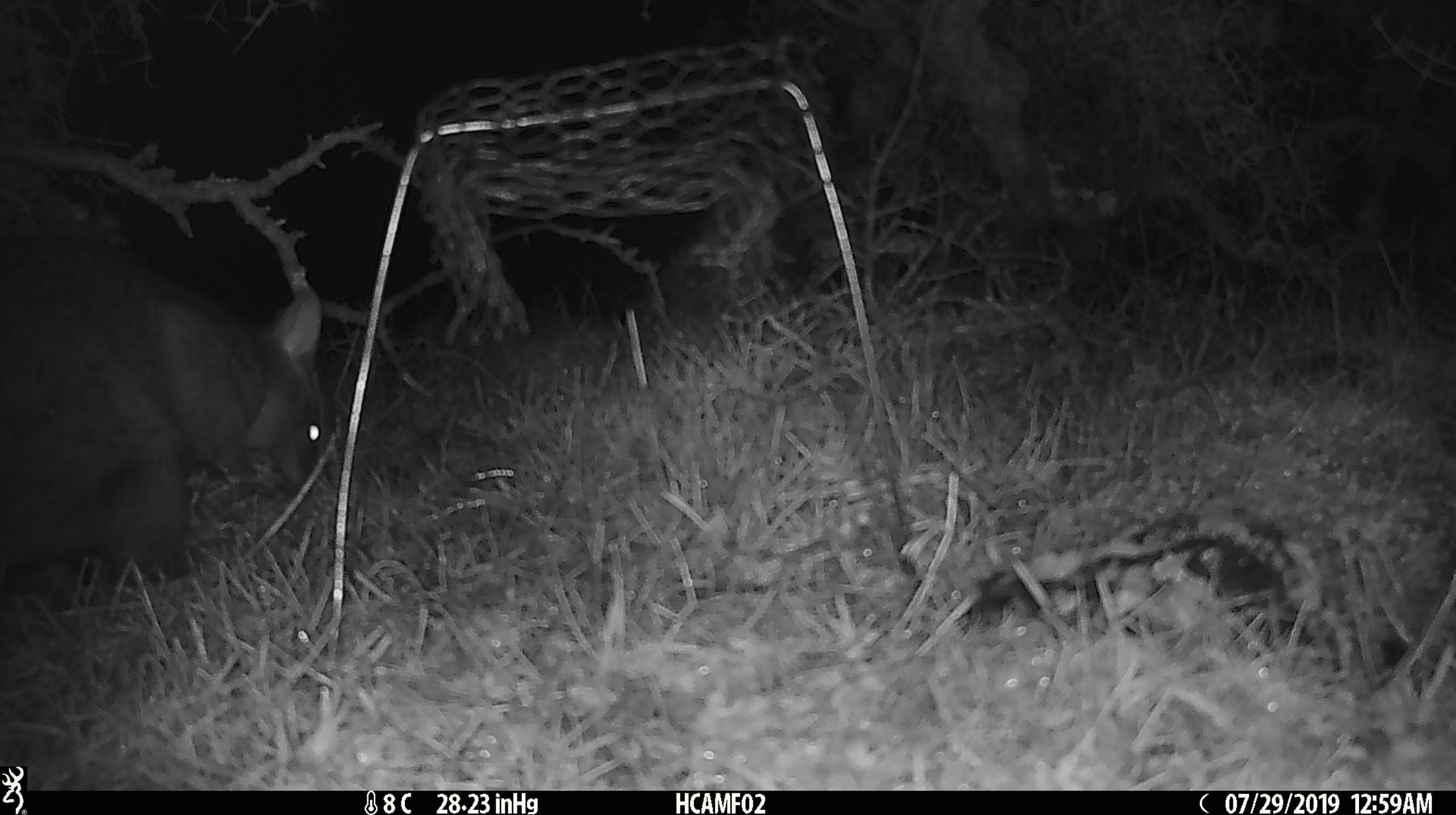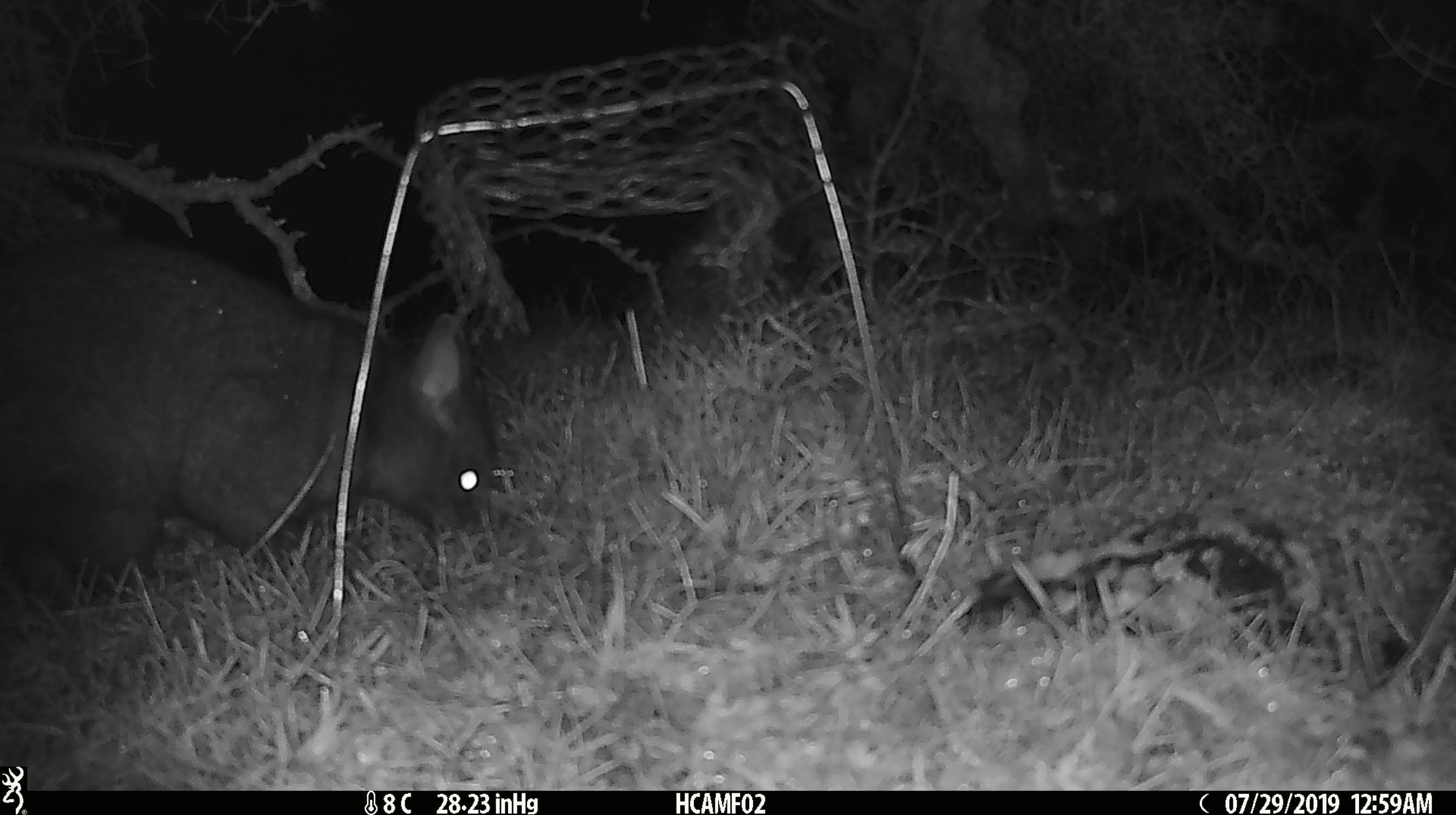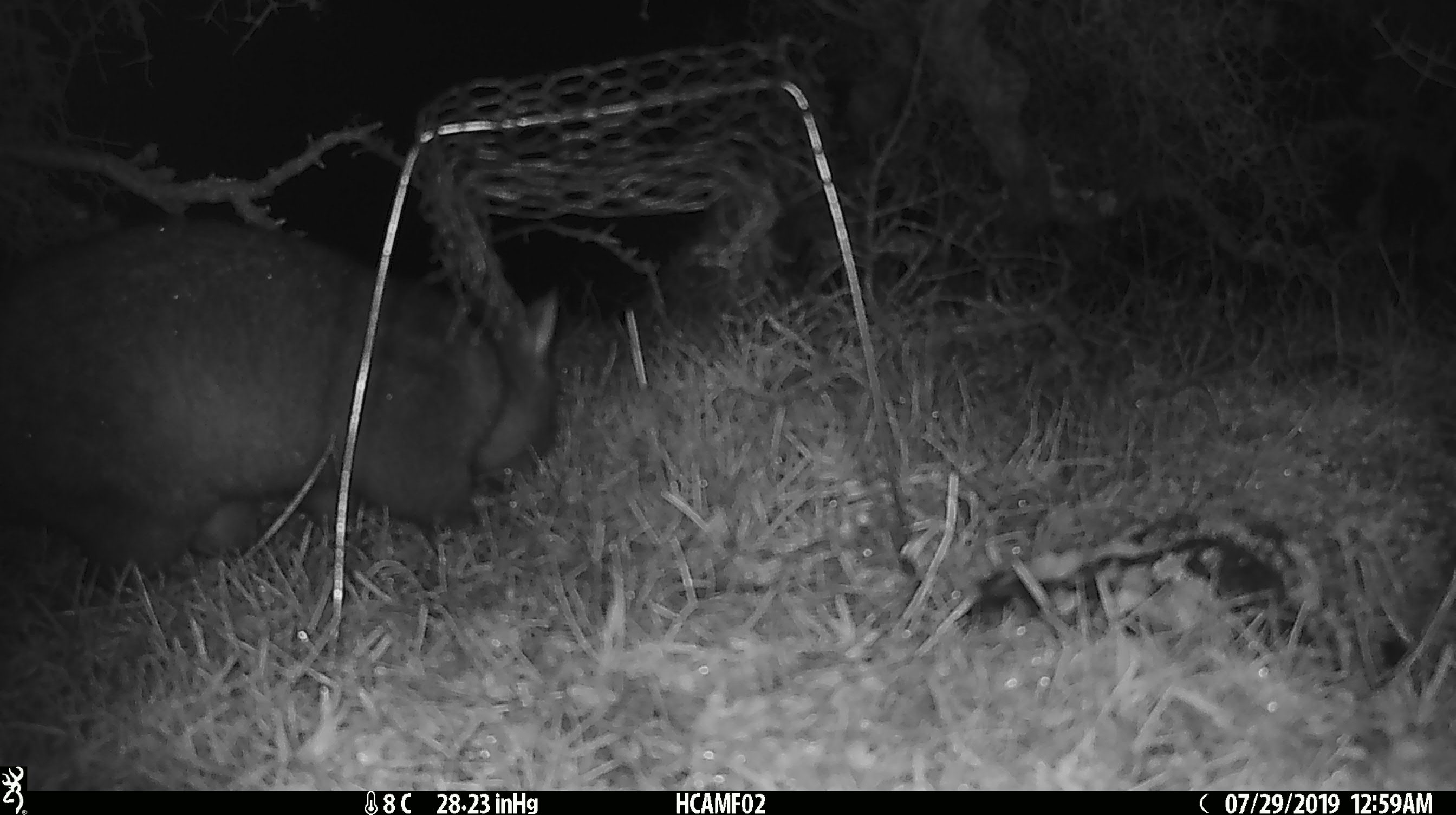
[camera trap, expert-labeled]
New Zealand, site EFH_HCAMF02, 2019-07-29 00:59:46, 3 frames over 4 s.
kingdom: Animalia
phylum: Chordata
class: Mammalia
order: Diprotodontia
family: Phalangeridae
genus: Trichosurus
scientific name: Trichosurus vulpecula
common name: common brushtail possum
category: possum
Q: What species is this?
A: Possum (common brushtail possum) (Trichosurus vulpecula).